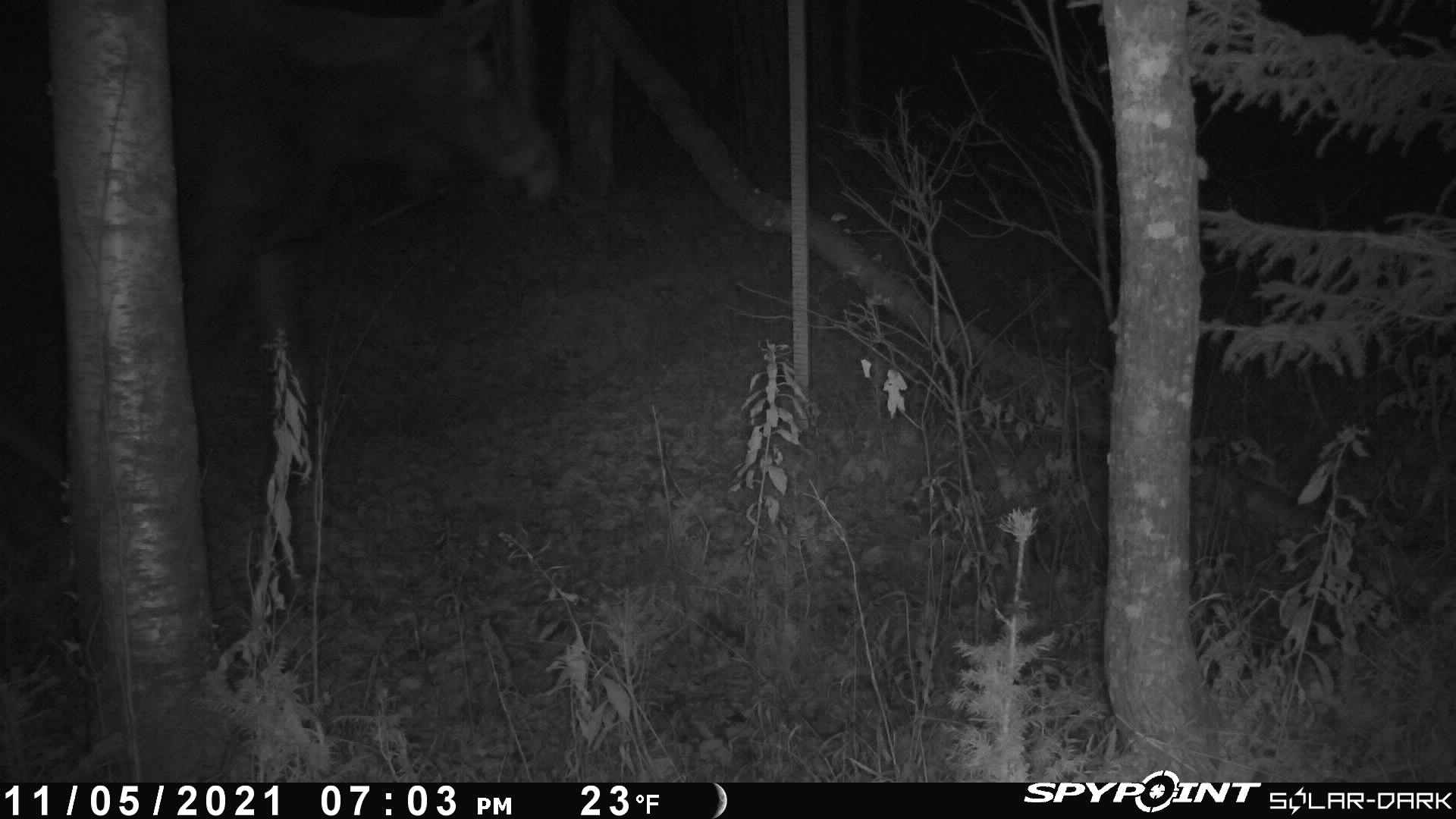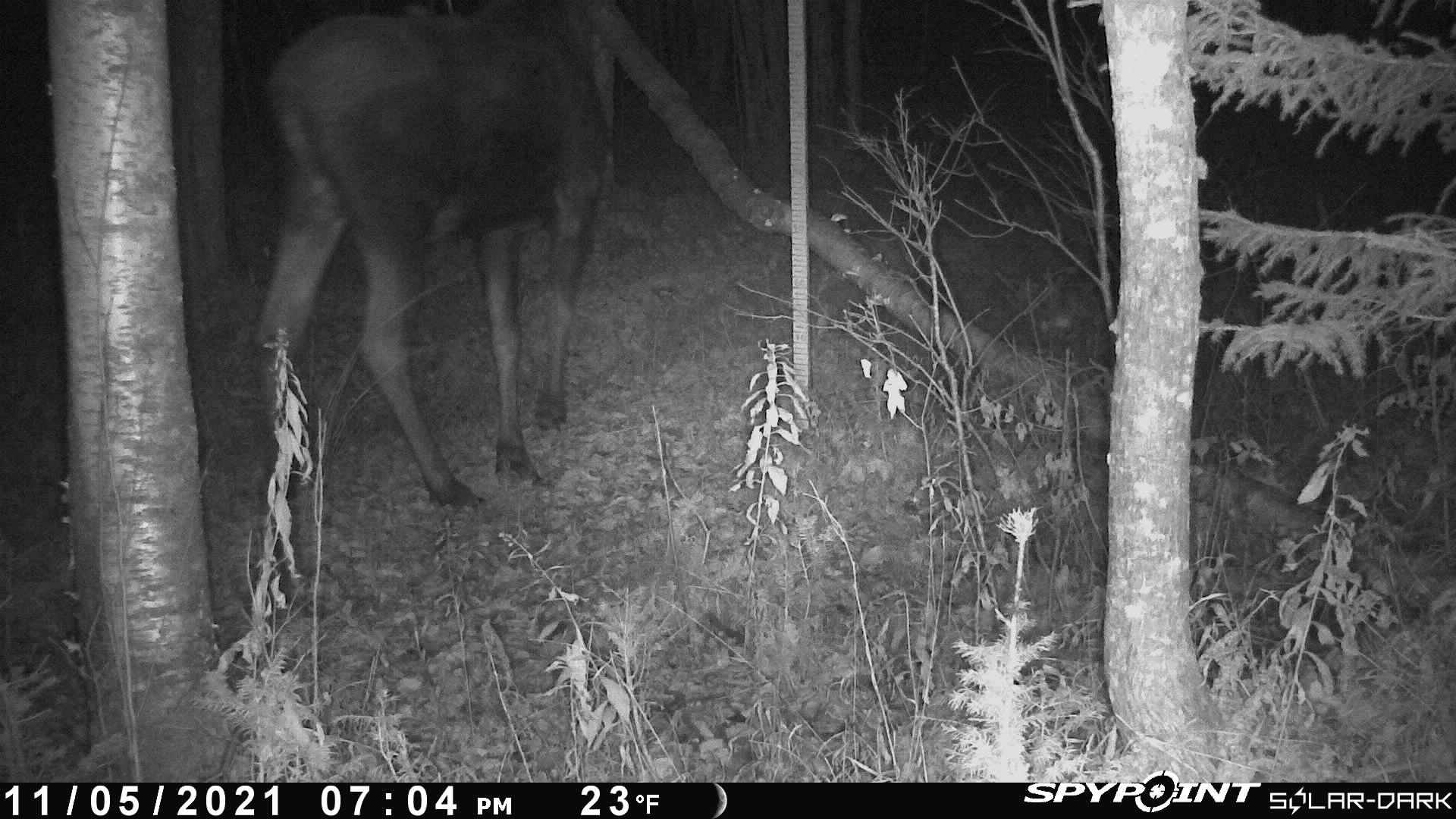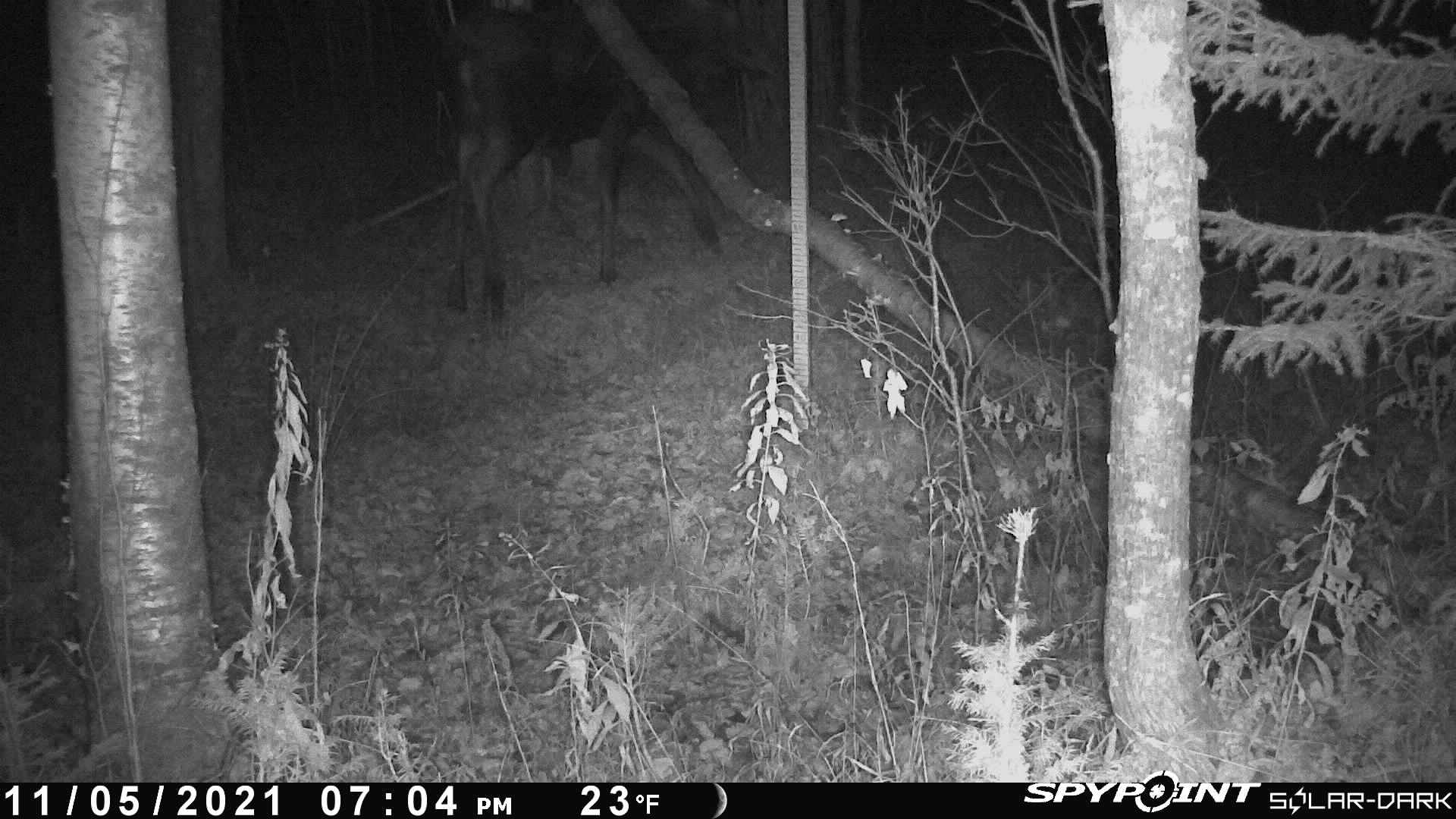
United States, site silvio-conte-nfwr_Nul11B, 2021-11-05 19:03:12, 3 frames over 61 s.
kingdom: Animalia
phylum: Chordata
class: Mammalia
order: Artiodactyla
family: Cervidae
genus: Alces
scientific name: Alces alces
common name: moose